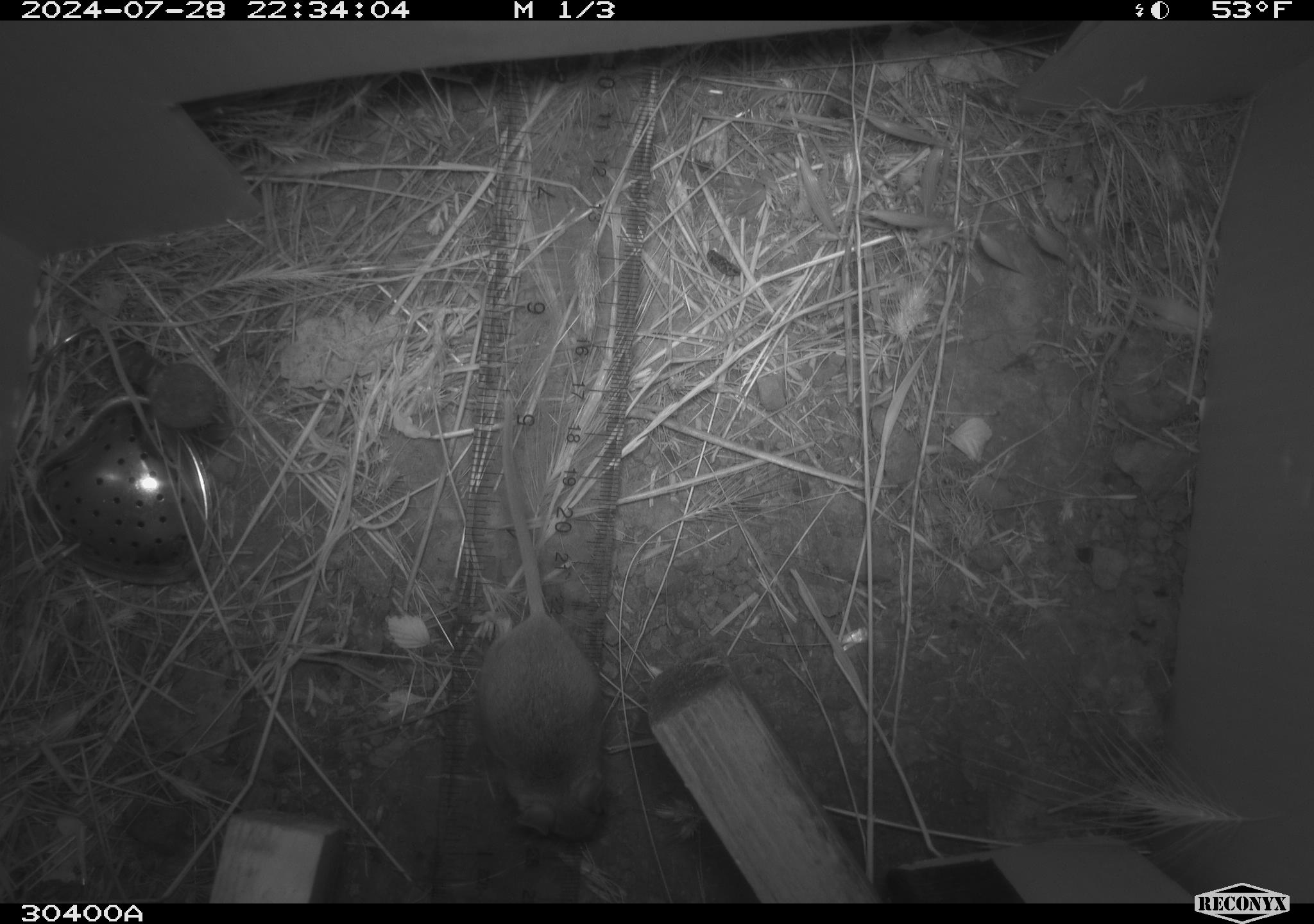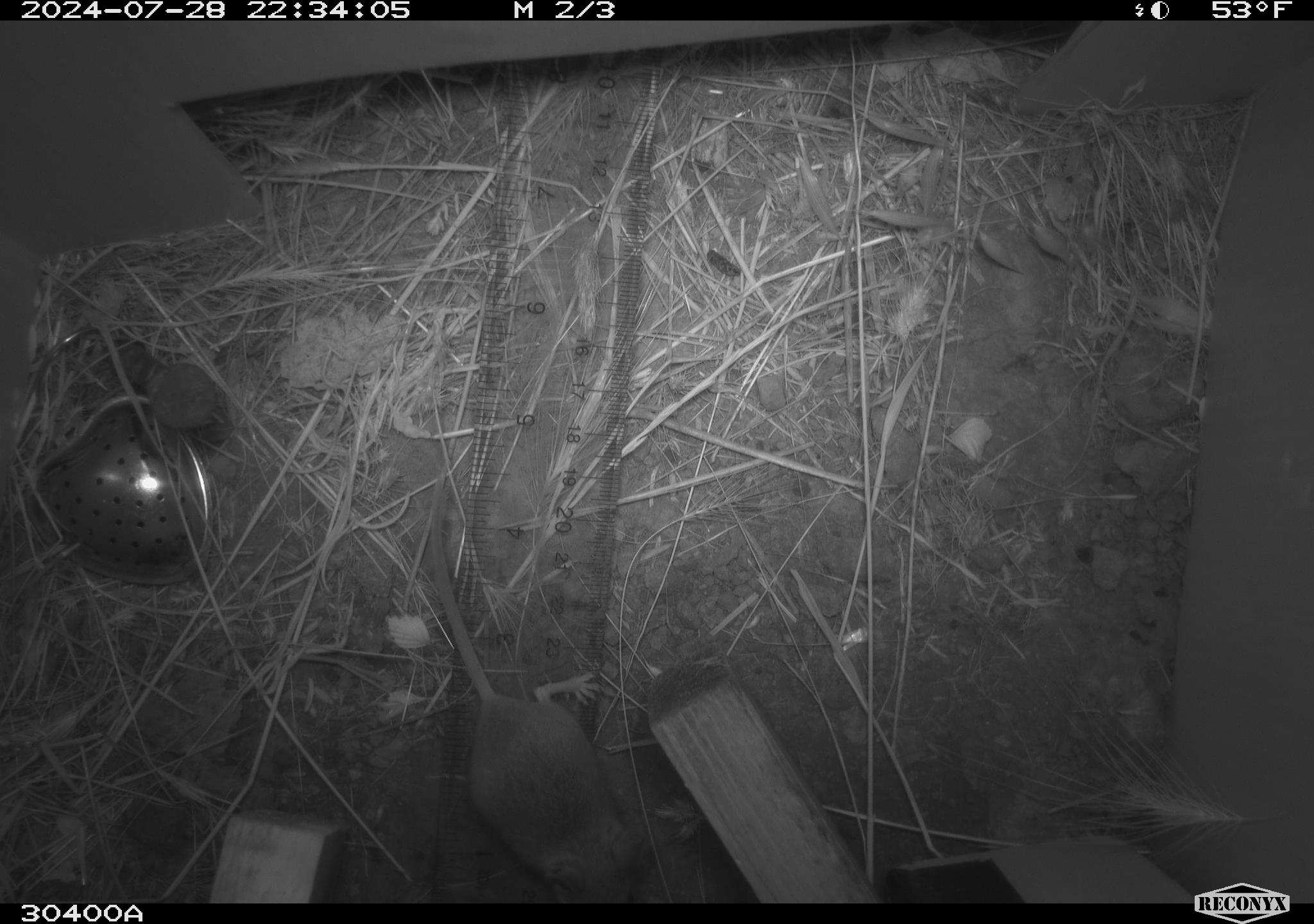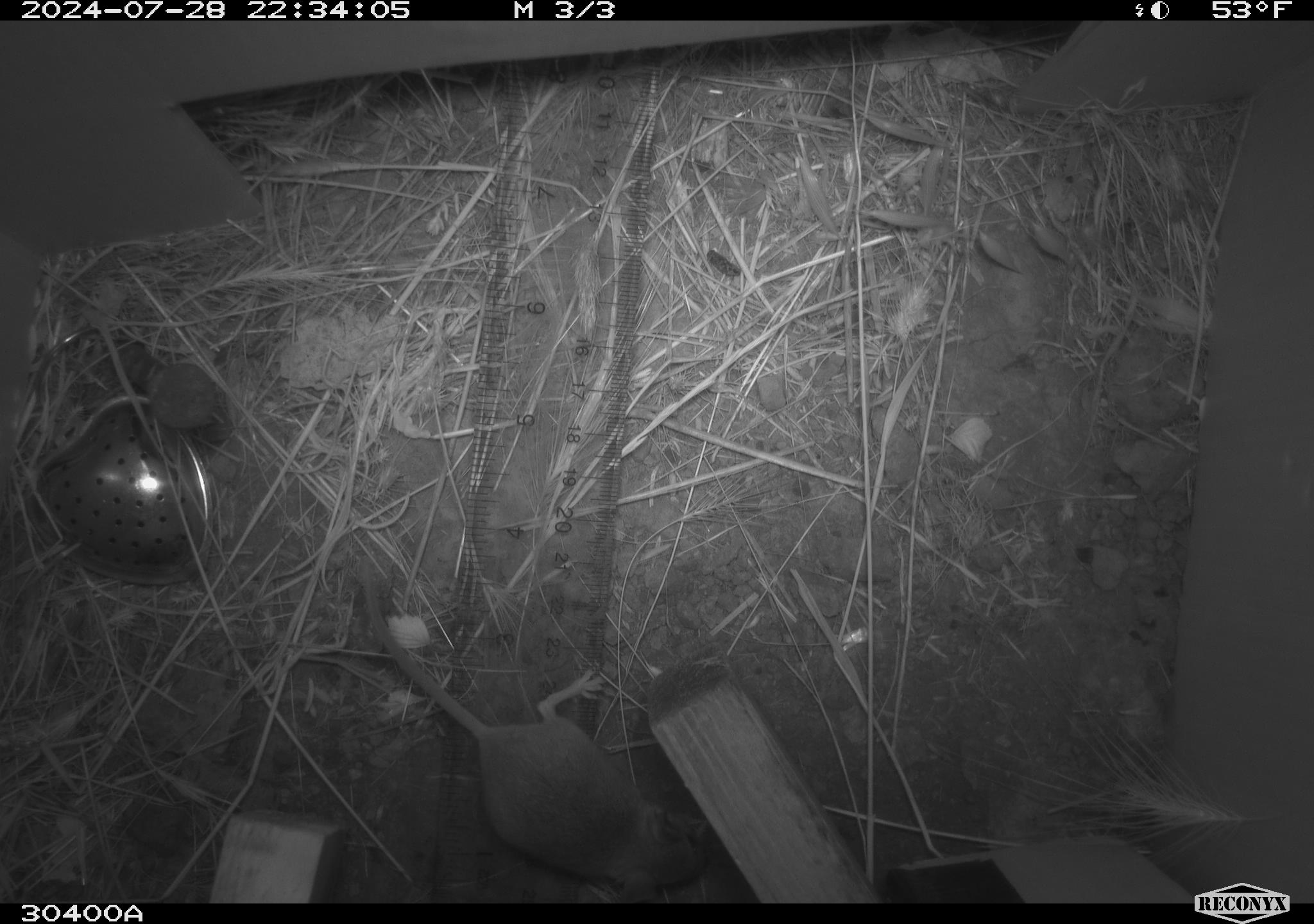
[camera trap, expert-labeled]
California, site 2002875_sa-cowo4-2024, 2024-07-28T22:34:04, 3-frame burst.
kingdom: Animalia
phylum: Chordata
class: Mammalia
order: Rodentia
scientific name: Rodentia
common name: mouse species